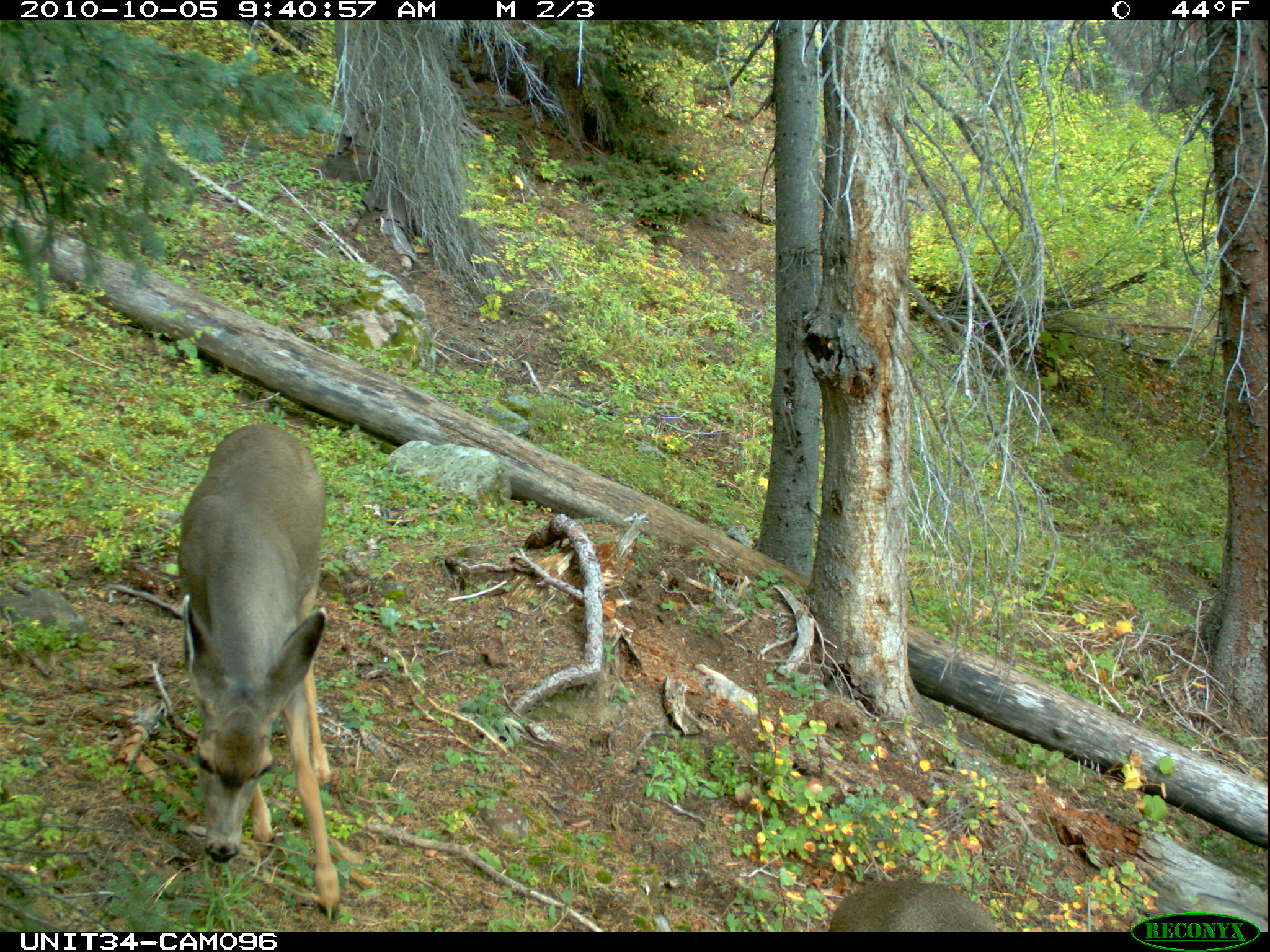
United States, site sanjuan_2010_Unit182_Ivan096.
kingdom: Animalia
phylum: Chordata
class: Mammalia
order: Artiodactyla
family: Cervidae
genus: Odocoileus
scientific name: Odocoileus hemionus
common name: mule deer